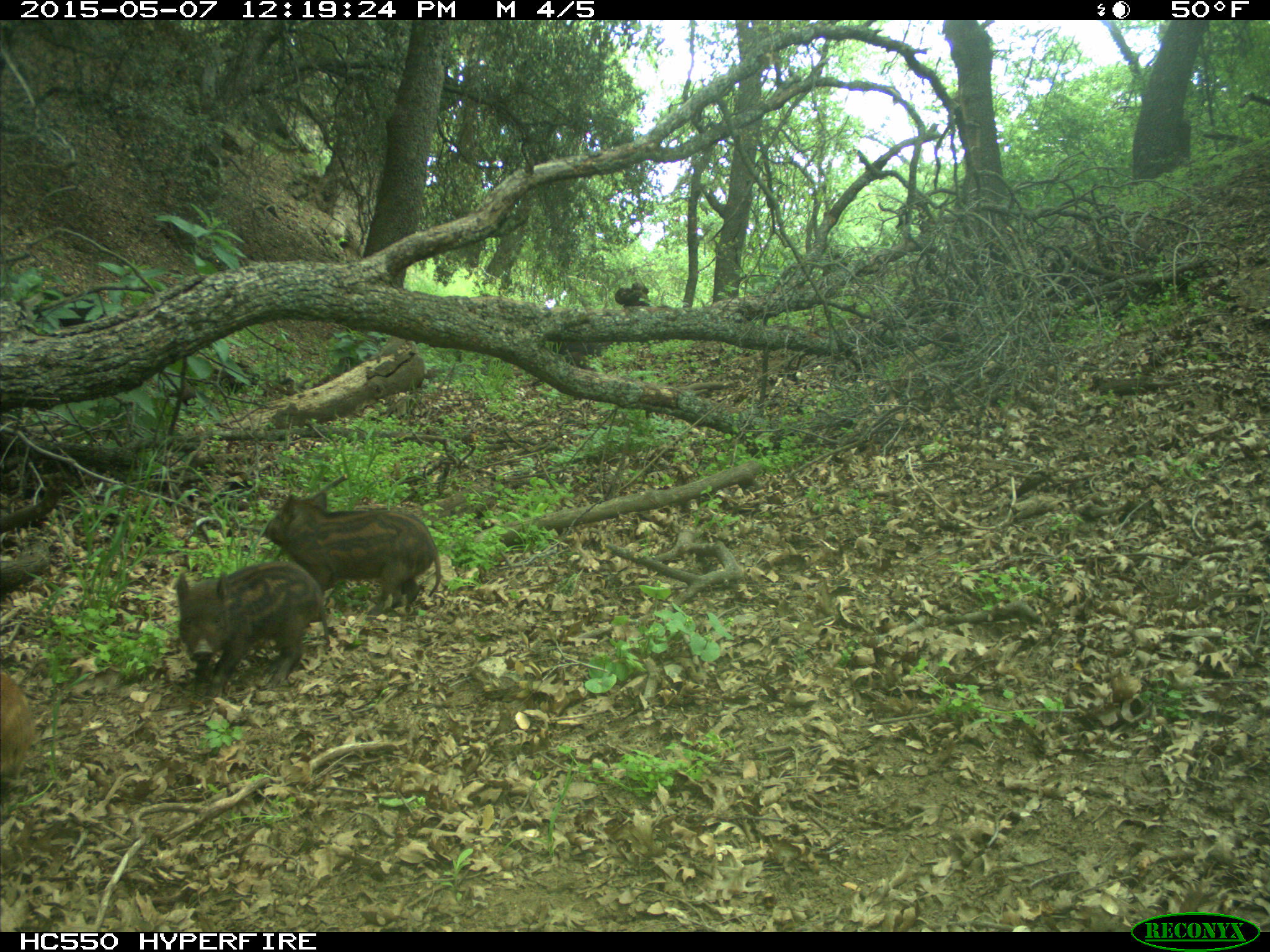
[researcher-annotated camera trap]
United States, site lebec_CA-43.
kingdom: Animalia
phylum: Chordata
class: Mammalia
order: Artiodactyla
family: Suidae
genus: Sus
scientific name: Sus scrofa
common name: wild boar